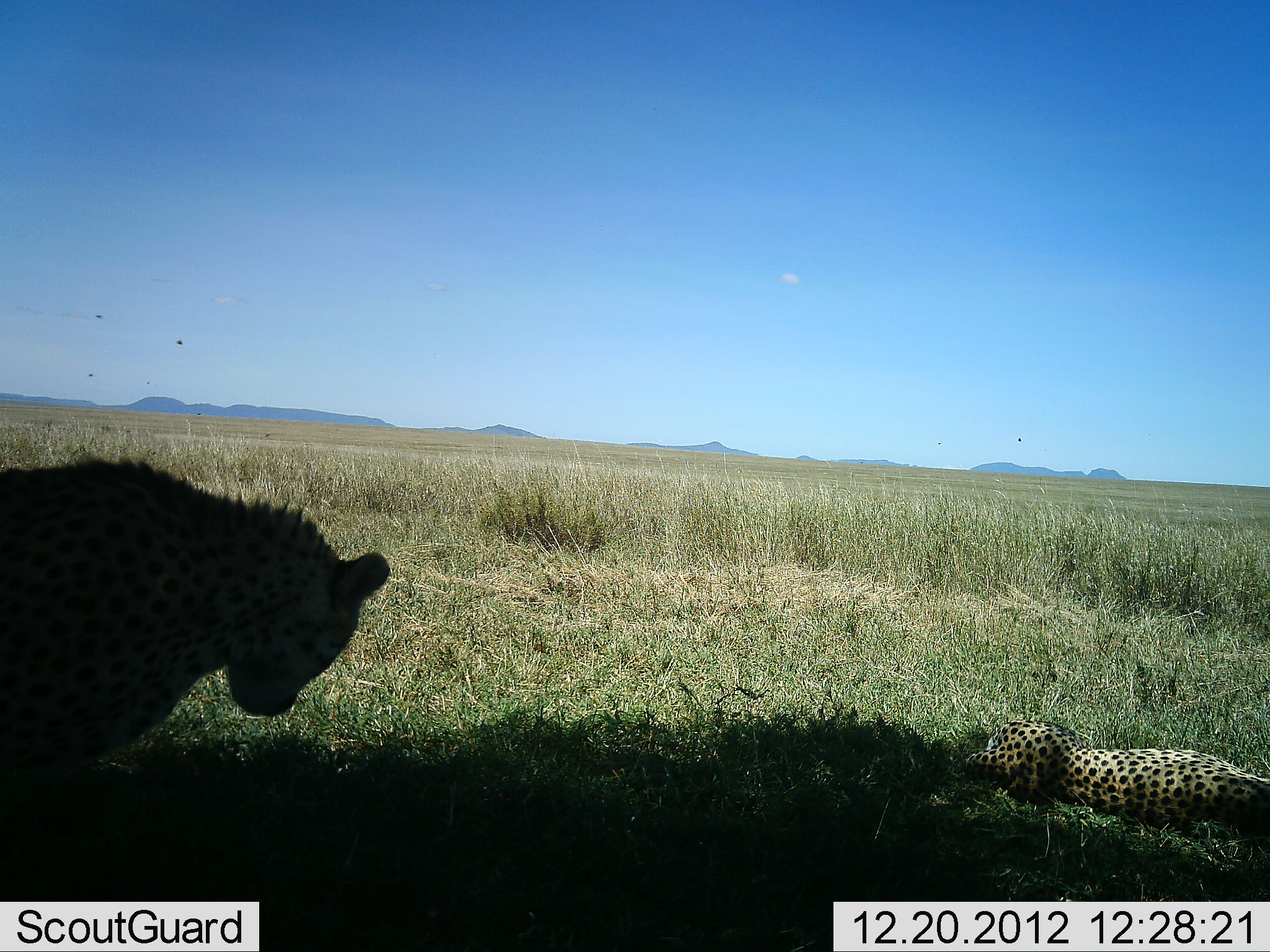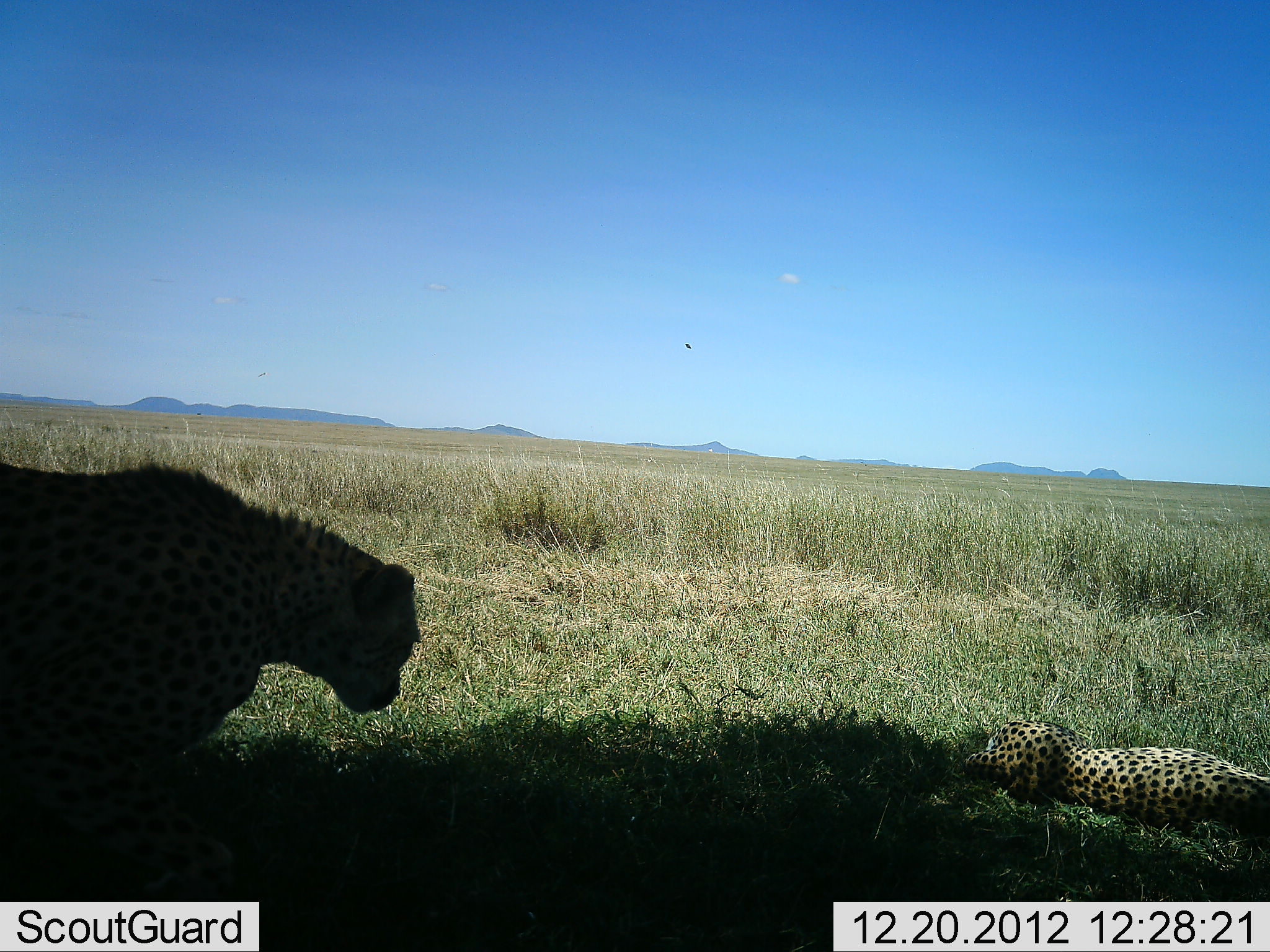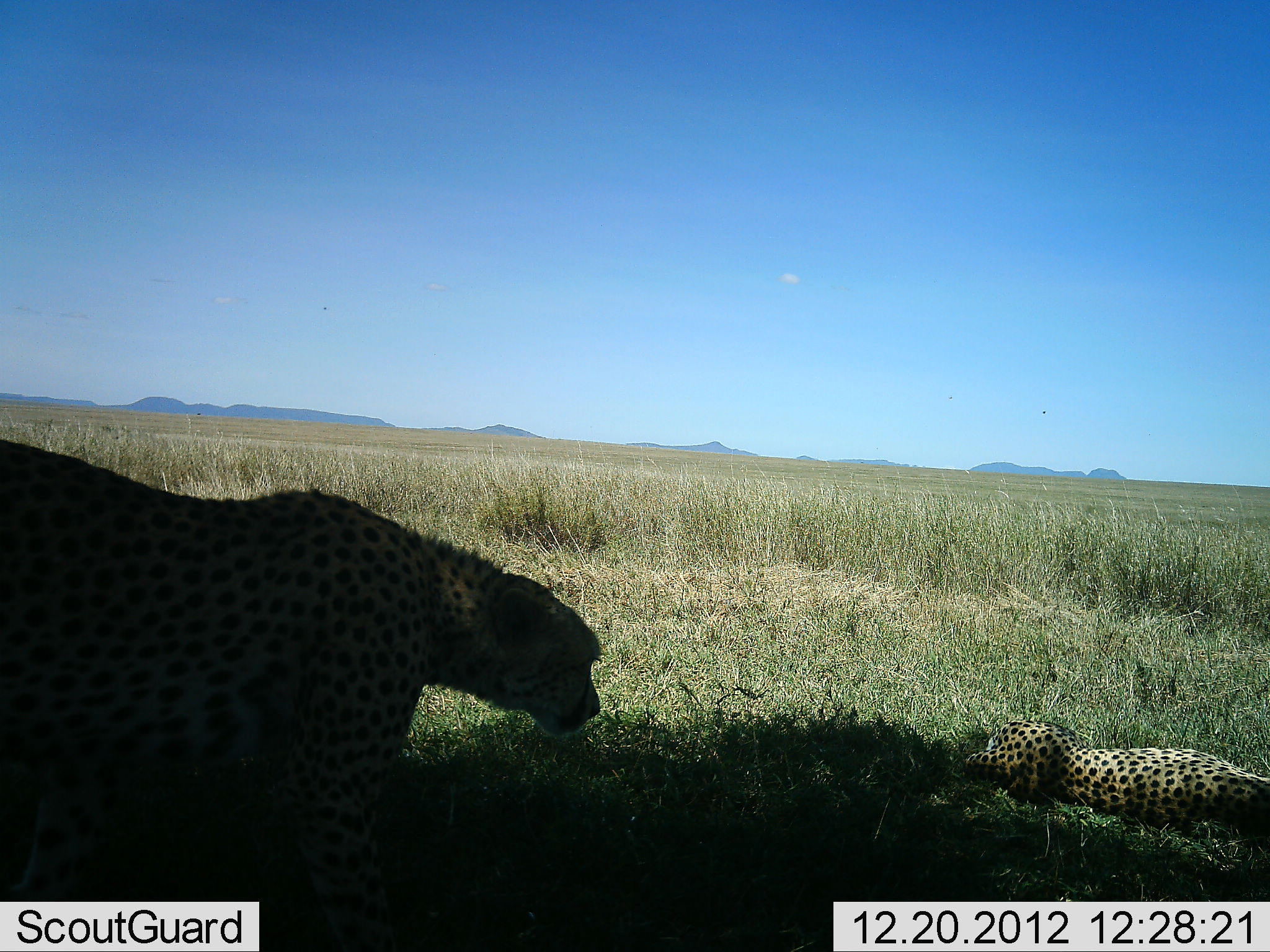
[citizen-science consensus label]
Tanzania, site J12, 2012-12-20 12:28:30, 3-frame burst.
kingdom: Animalia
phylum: Chordata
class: Mammalia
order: Carnivora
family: Felidae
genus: Acinonyx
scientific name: Acinonyx jubatus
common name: cheetah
Cheetah (Acinonyx jubatus), count 2. Behavior (volunteer vote fractions): standing 42%, resting 94%, moving 36%, interacting 0%. Young present (vote fraction): 8%. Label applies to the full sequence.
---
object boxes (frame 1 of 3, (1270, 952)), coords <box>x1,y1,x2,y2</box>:
animal: <box>0,454,392,817</box>; <box>963,720,1270,831</box>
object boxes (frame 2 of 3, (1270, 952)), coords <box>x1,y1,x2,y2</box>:
animal: <box>0,462,422,897</box>; <box>964,718,1270,832</box>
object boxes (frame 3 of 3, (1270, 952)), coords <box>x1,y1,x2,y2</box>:
animal: <box>1,441,603,952</box>; <box>962,719,1270,831</box>